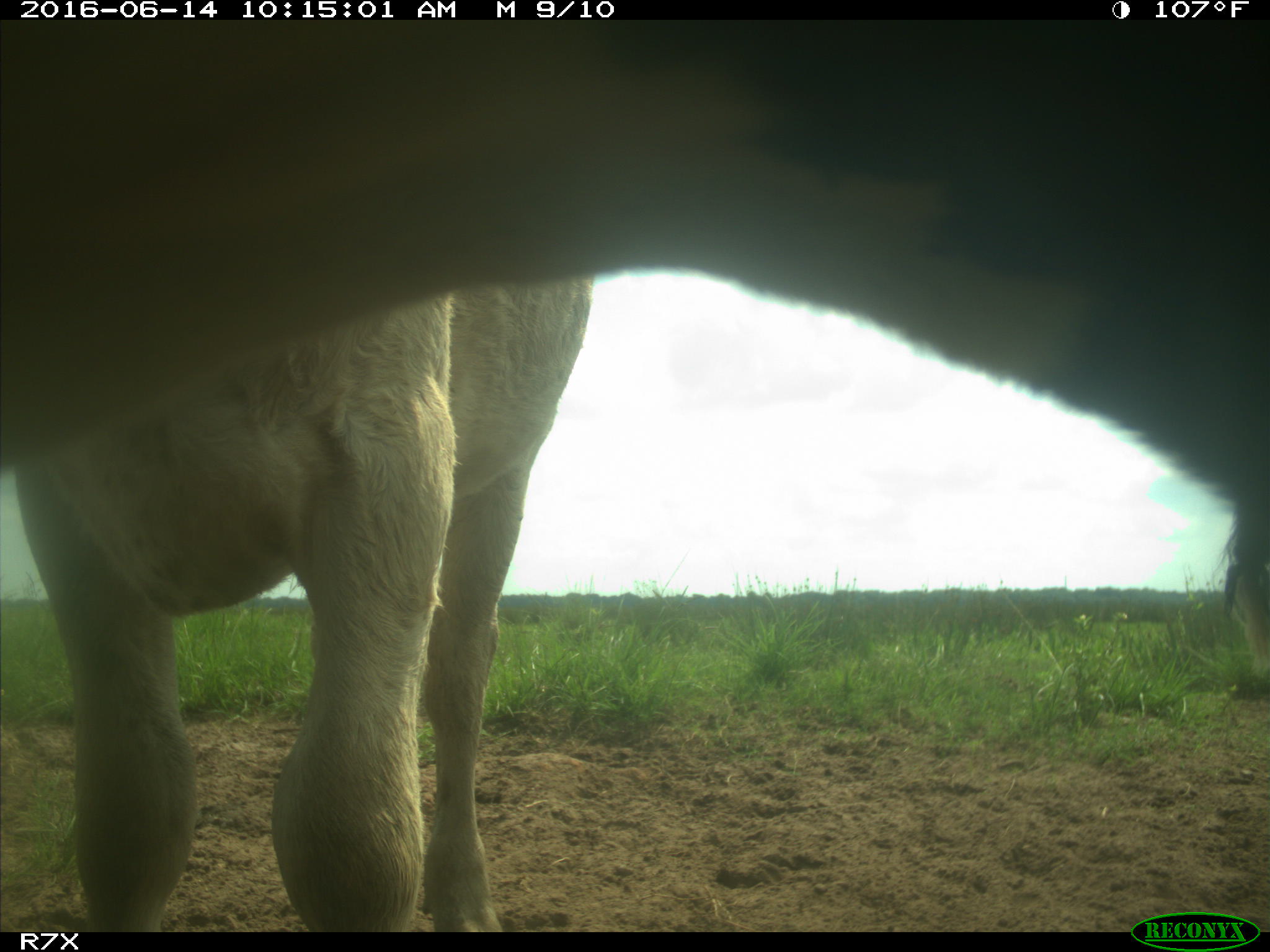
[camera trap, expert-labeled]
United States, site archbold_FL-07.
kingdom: Animalia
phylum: Chordata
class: Mammalia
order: Artiodactyla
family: Bovidae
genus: Bos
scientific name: Bos taurus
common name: domestic cow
Bos taurus (domestic cow).